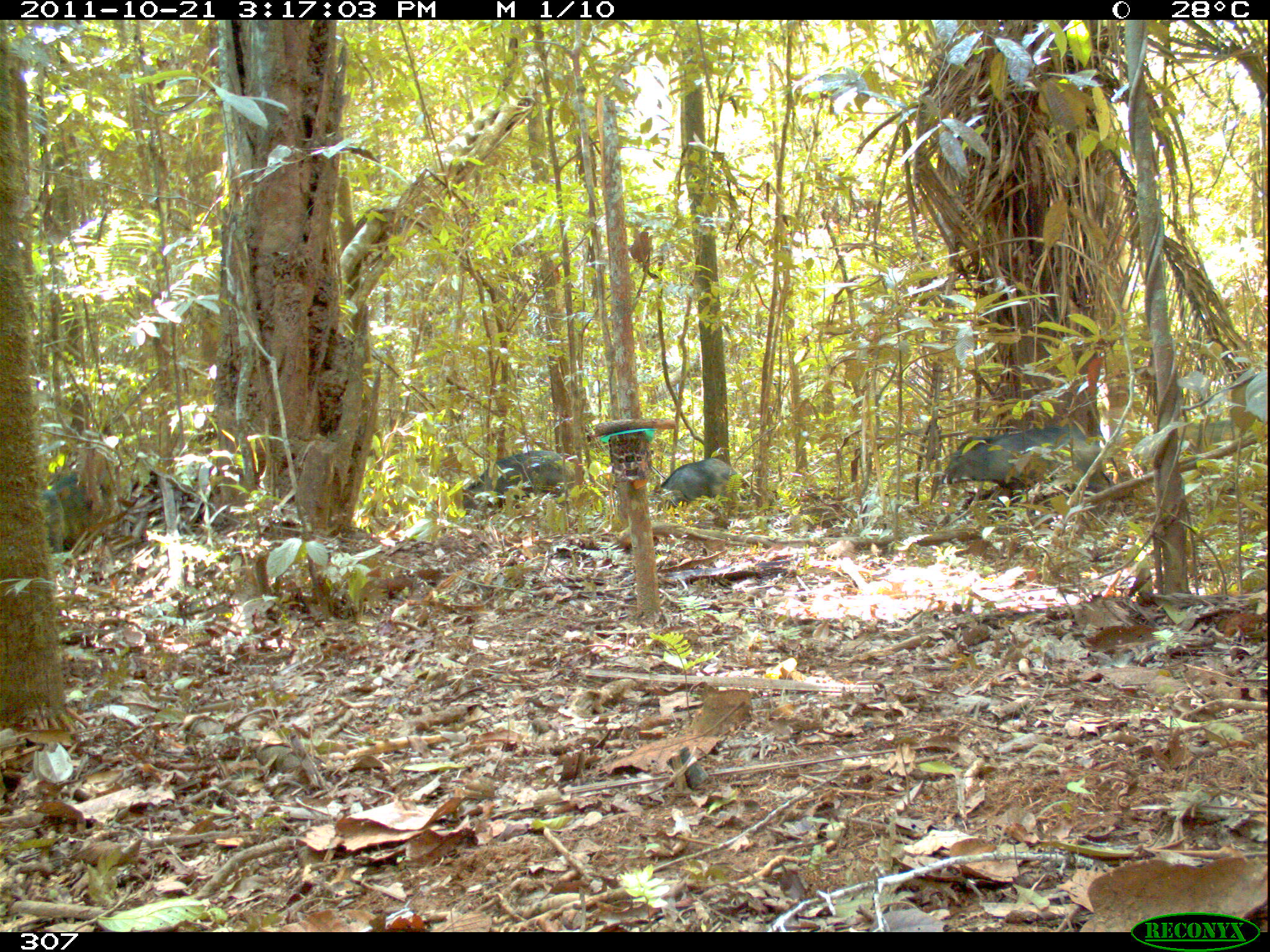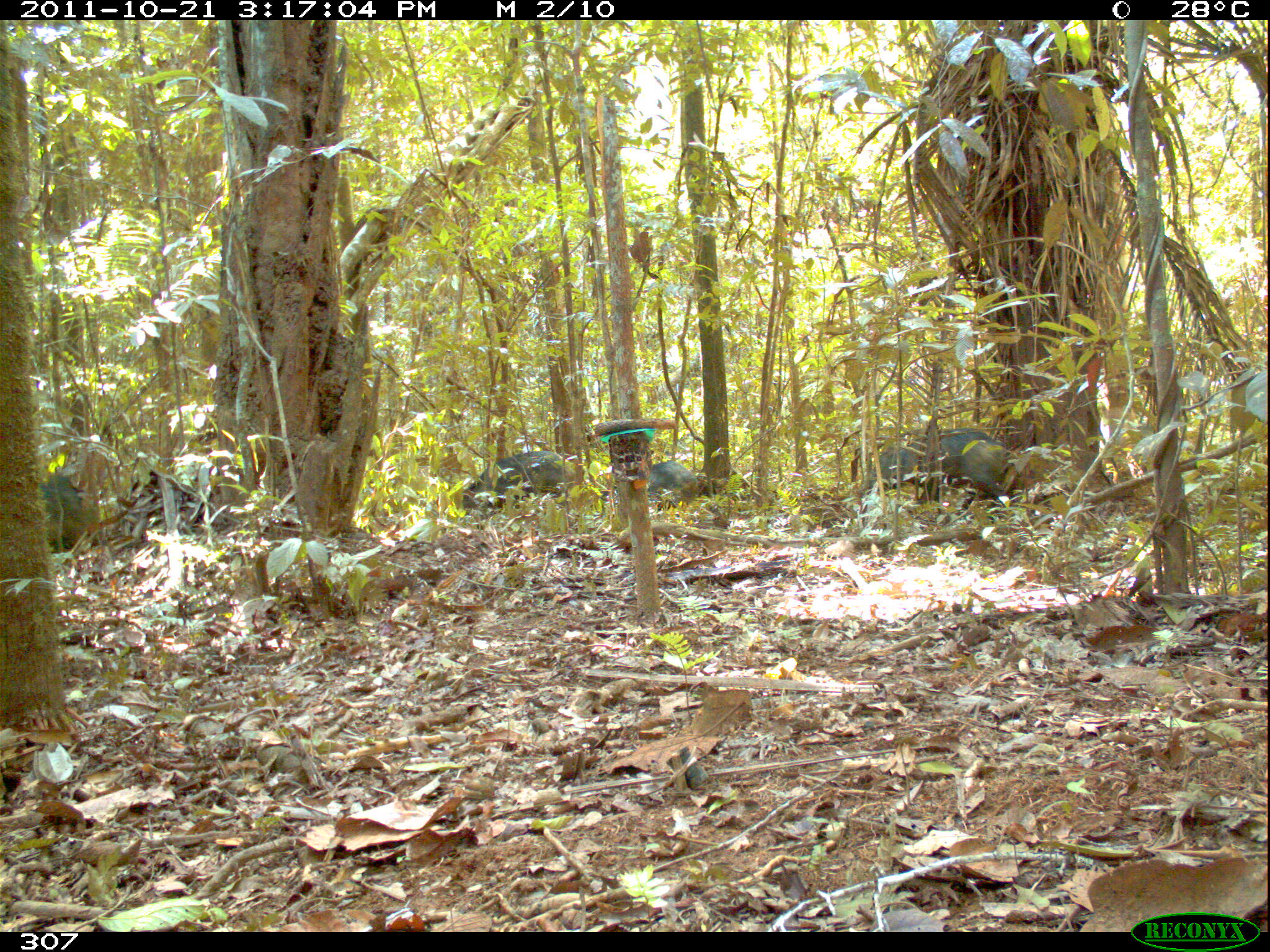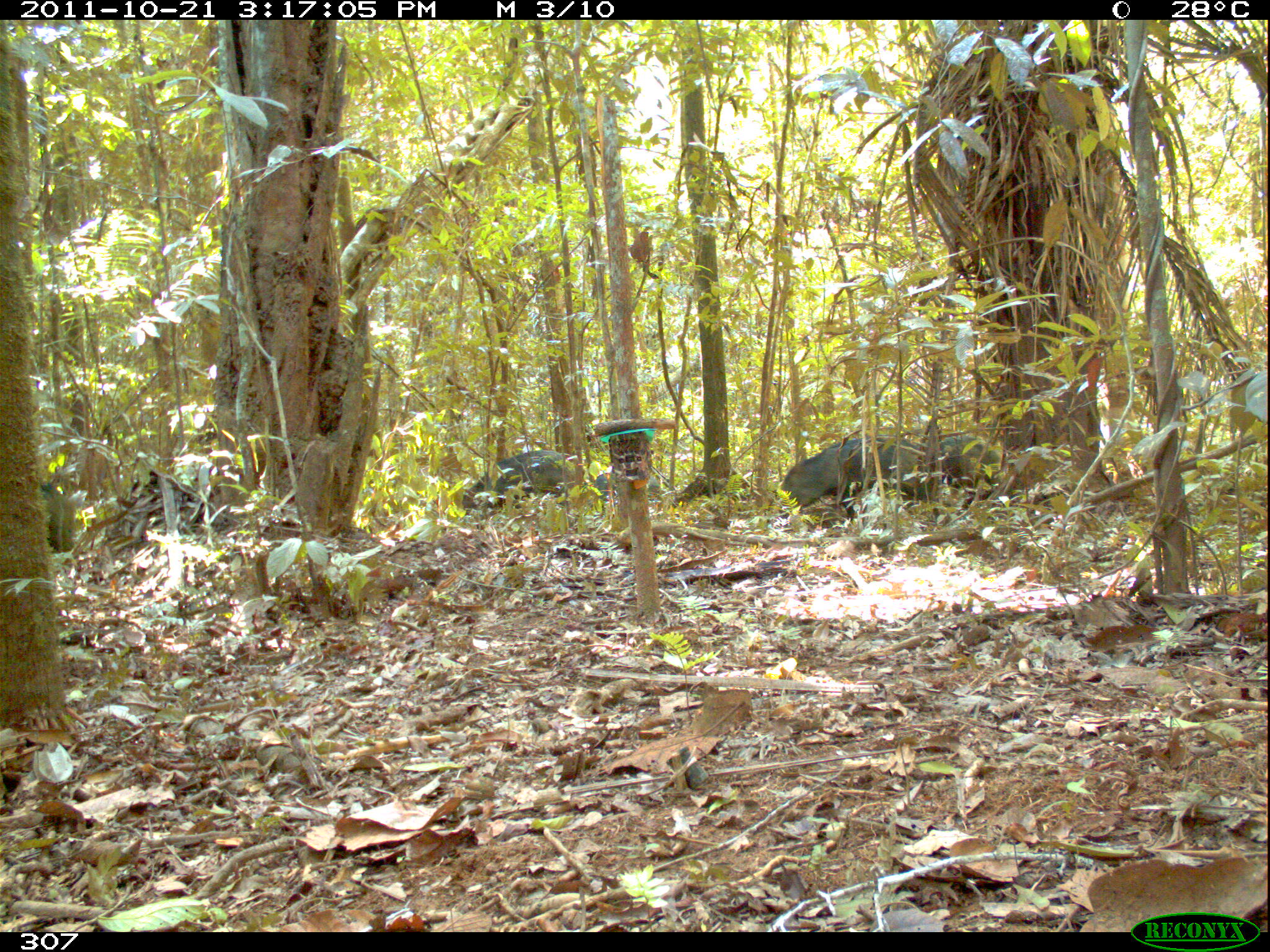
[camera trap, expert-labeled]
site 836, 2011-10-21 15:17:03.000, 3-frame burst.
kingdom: Animalia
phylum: Chordata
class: Mammalia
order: Artiodactyla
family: Tayassuidae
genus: Tayassu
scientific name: Tayassu pecari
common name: white-lipped peccary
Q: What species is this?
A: Tayassu pecari (white-lipped peccary).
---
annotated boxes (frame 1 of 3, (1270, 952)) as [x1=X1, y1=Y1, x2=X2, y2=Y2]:
tayassu pecari: [x1=940, y1=425, x2=1111, y2=512]; [x1=461, y1=450, x2=576, y2=515]; [x1=649, y1=457, x2=746, y2=518]; [x1=51, y1=471, x2=107, y2=550]; [x1=39, y1=488, x2=67, y2=554]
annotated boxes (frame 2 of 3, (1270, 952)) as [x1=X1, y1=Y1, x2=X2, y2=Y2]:
tayassu pecari: [x1=917, y1=426, x2=1011, y2=521]; [x1=462, y1=449, x2=577, y2=520]; [x1=39, y1=468, x2=104, y2=553]; [x1=867, y1=433, x2=926, y2=492]; [x1=647, y1=460, x2=699, y2=508]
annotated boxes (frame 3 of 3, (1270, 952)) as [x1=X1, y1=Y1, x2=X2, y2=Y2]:
tayassu pecari: [x1=776, y1=435, x2=925, y2=519]; [x1=461, y1=450, x2=575, y2=513]; [x1=912, y1=432, x2=1006, y2=503]; [x1=587, y1=469, x2=661, y2=508]; [x1=38, y1=485, x2=72, y2=552]